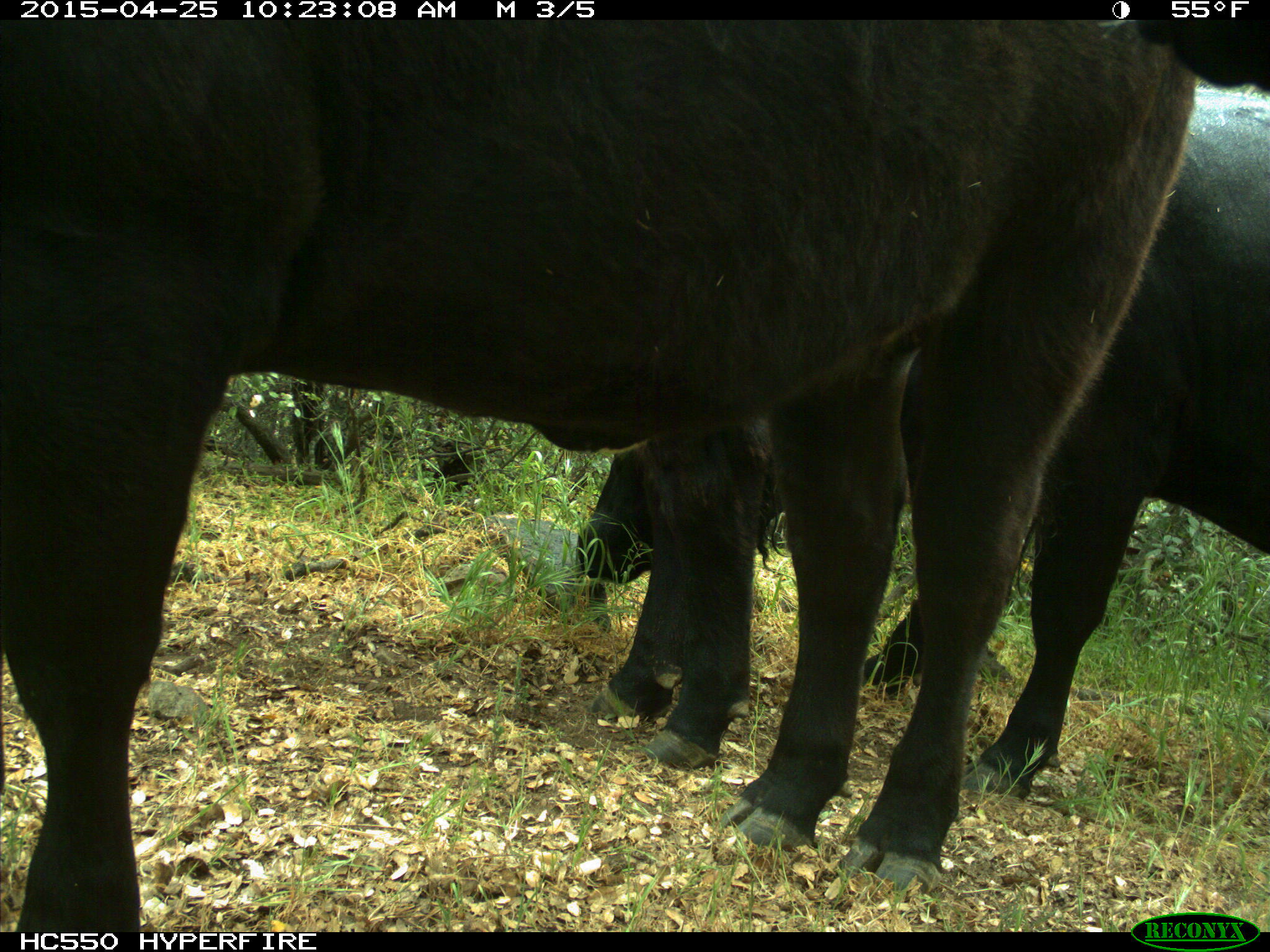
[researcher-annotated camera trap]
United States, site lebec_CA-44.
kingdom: Animalia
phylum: Chordata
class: Mammalia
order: Artiodactyla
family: Suidae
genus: Sus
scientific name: Sus scrofa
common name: wild boar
Sus scrofa (wild boar).